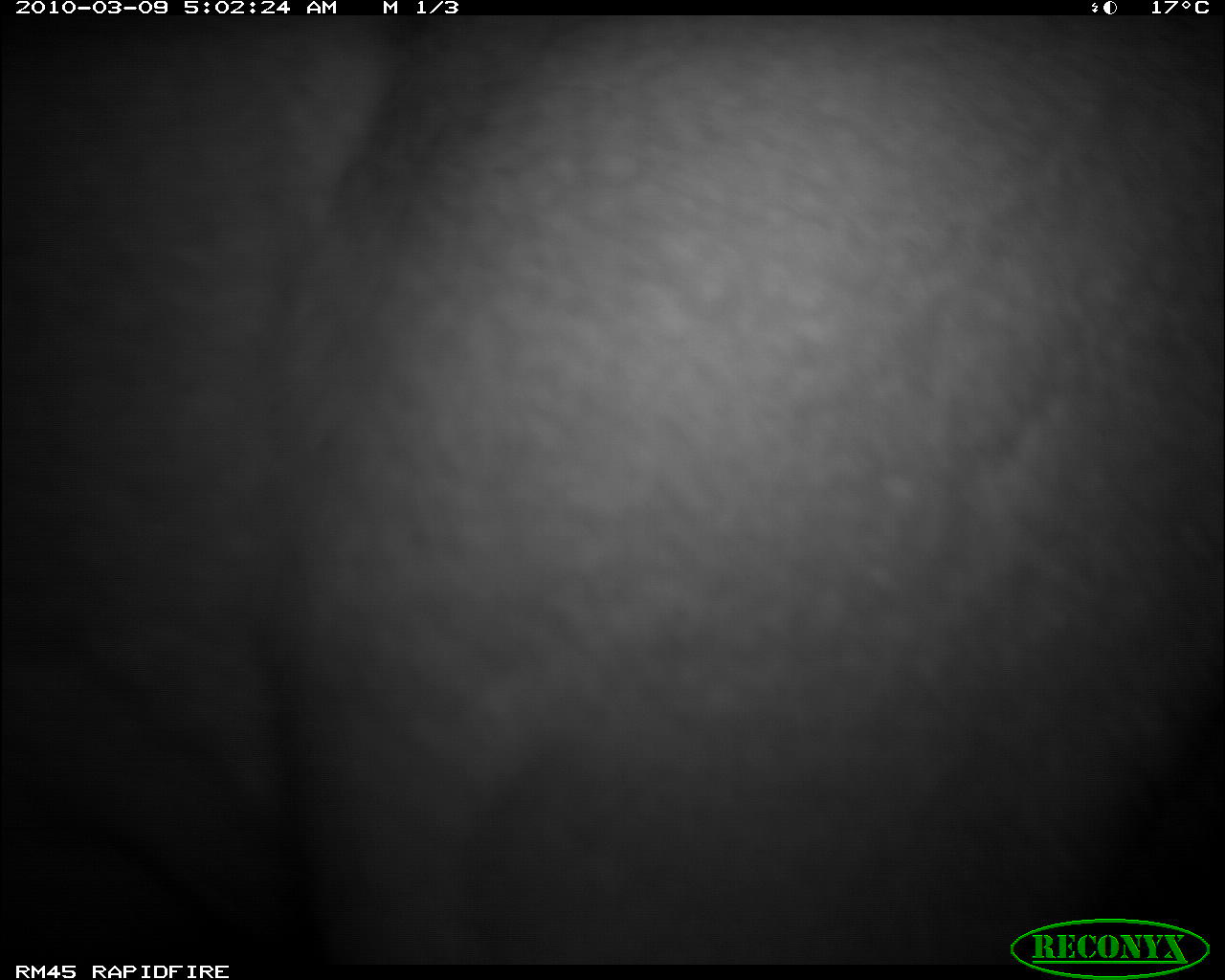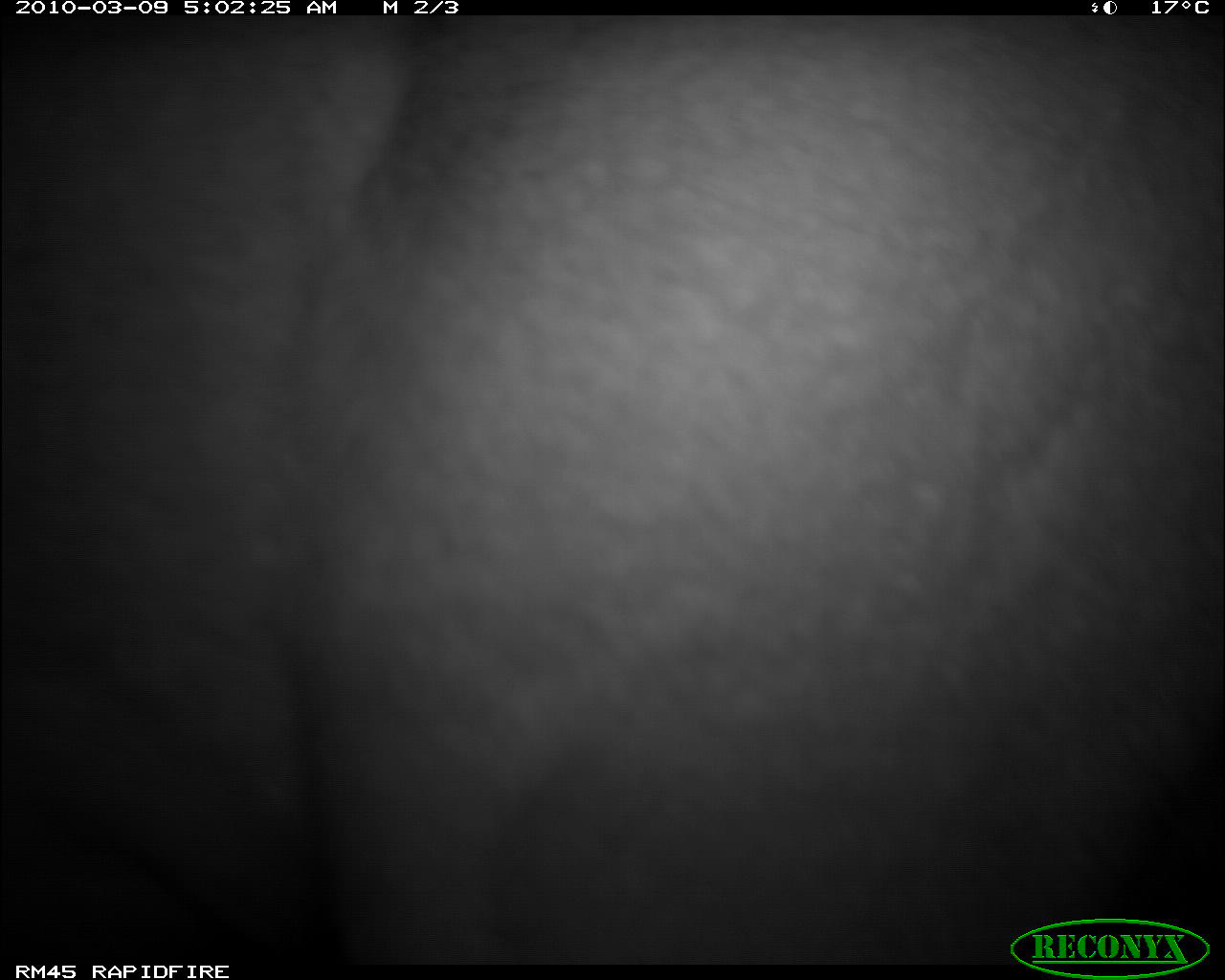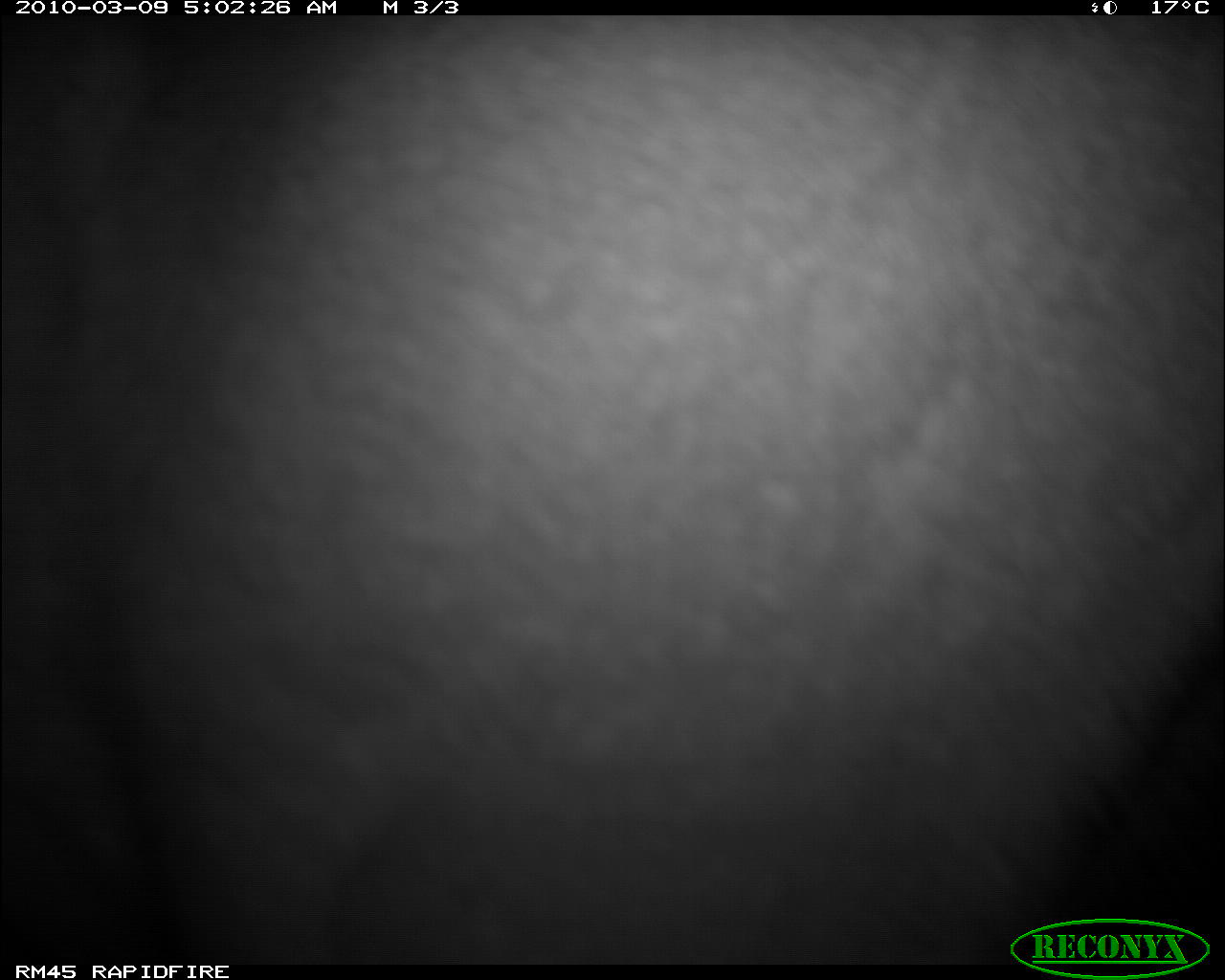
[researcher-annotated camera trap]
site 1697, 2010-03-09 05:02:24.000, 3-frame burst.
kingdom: Animalia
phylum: Chordata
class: Mammalia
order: Artiodactyla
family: Bovidae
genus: Aepyceros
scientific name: Aepyceros melampus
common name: impala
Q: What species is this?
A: Aepyceros melampus (impala).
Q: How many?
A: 1.